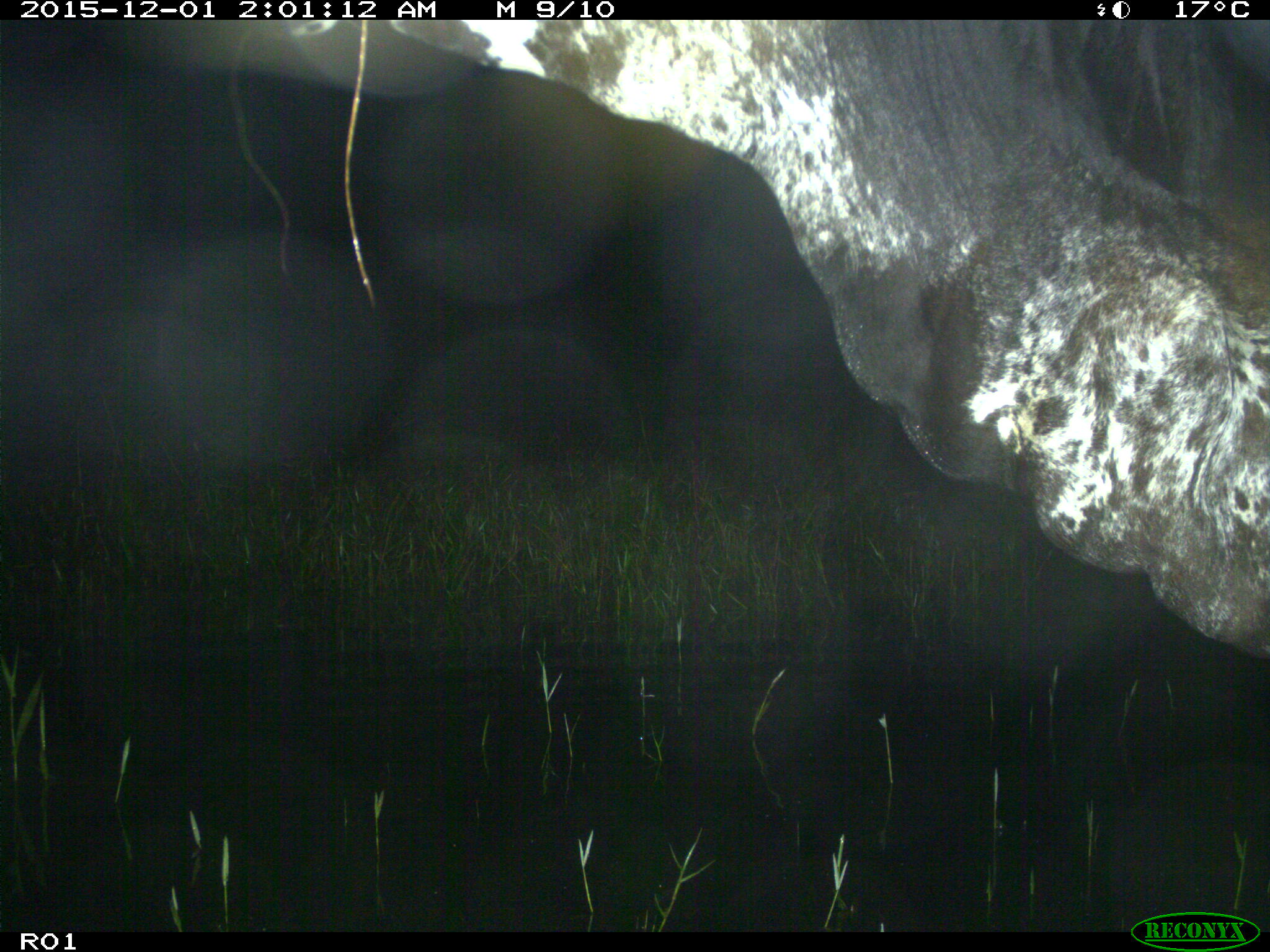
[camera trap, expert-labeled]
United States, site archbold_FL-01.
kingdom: Animalia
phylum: Chordata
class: Mammalia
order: Artiodactyla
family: Bovidae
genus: Bos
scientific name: Bos taurus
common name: domestic cow